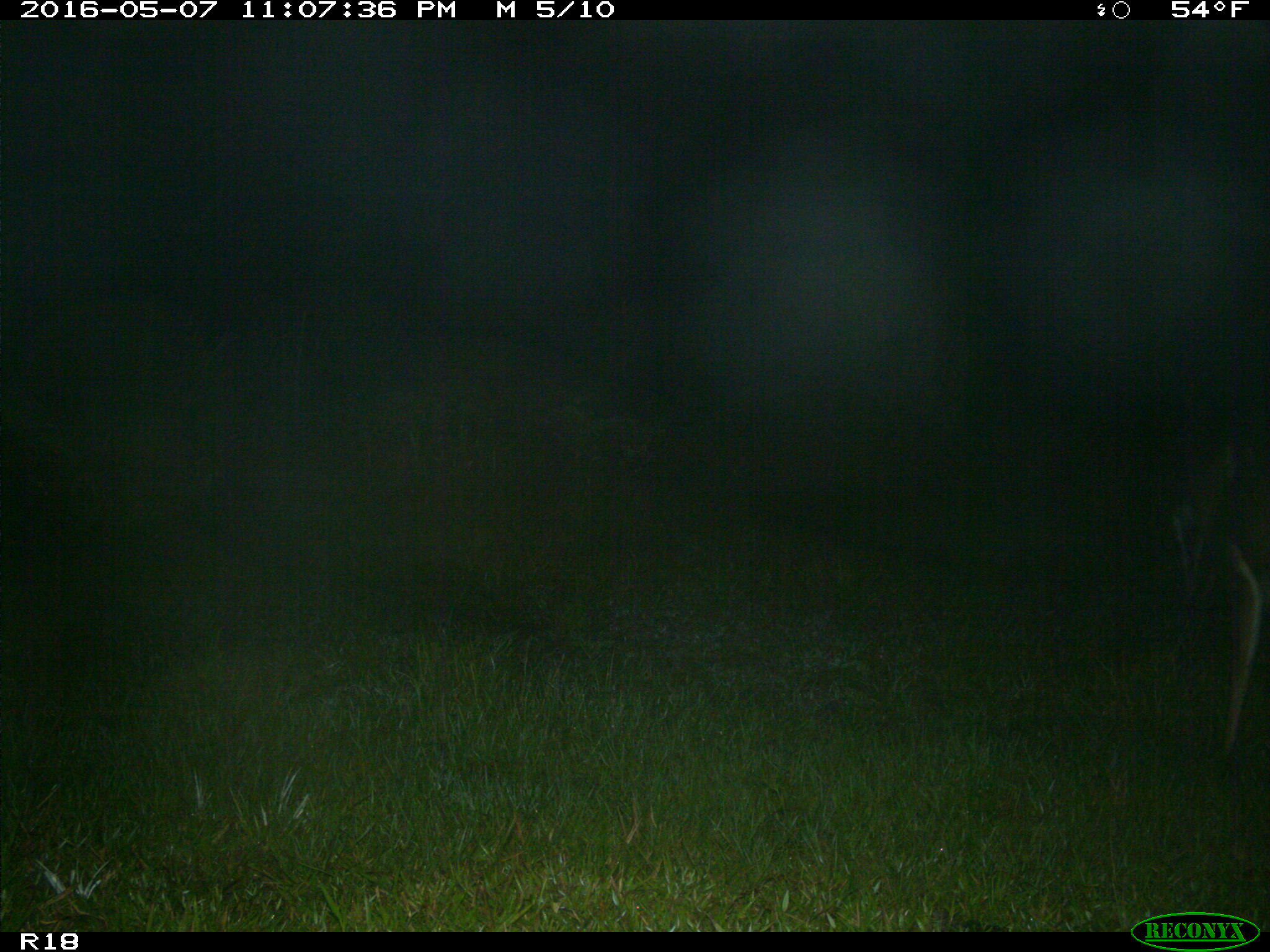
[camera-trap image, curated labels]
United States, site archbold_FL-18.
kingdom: Animalia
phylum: Chordata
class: Mammalia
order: Artiodactyla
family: Cervidae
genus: Odocoileus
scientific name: Odocoileus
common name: deer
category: unidentified deer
Unidentified deer (deer) (Odocoileus).